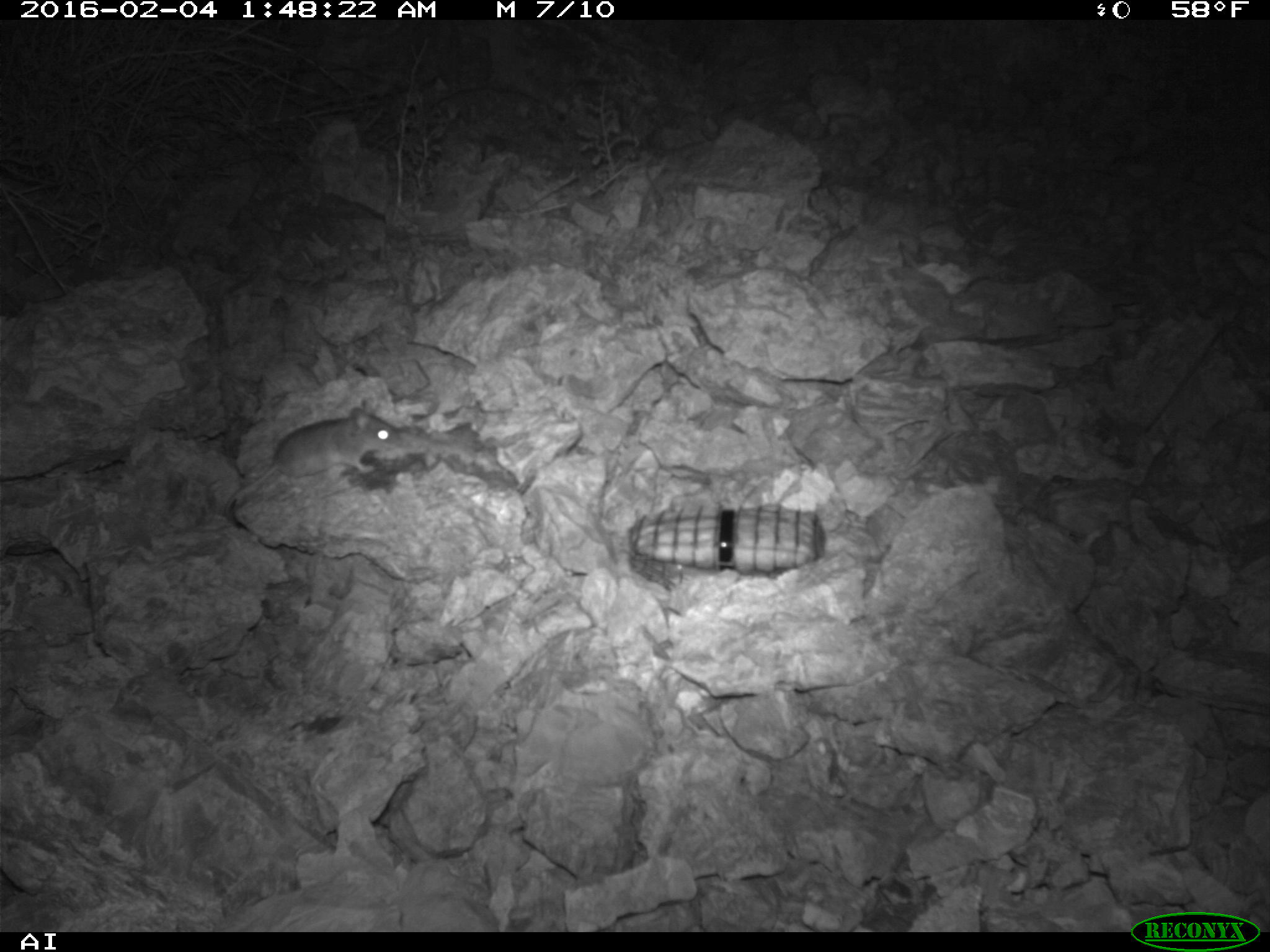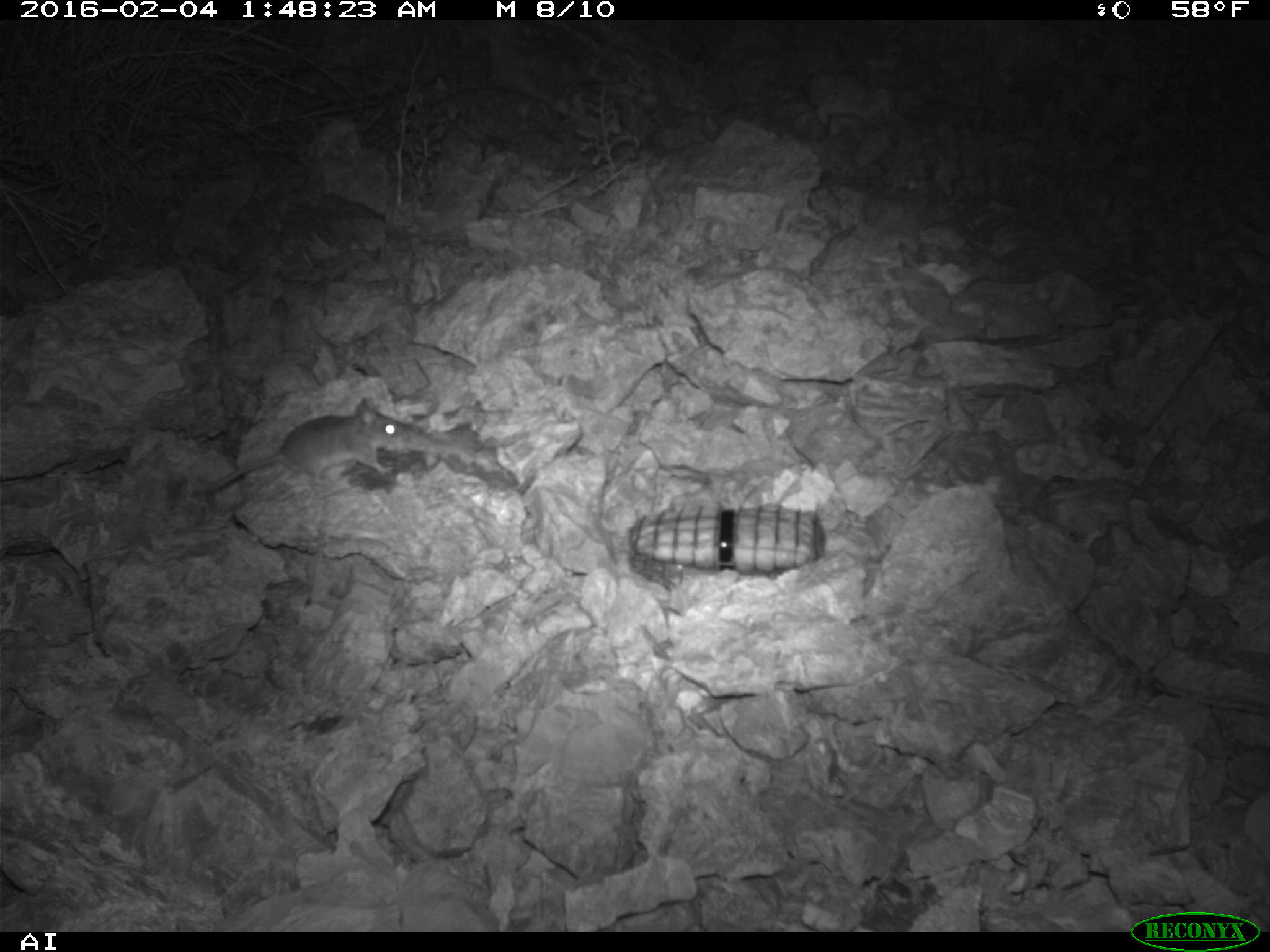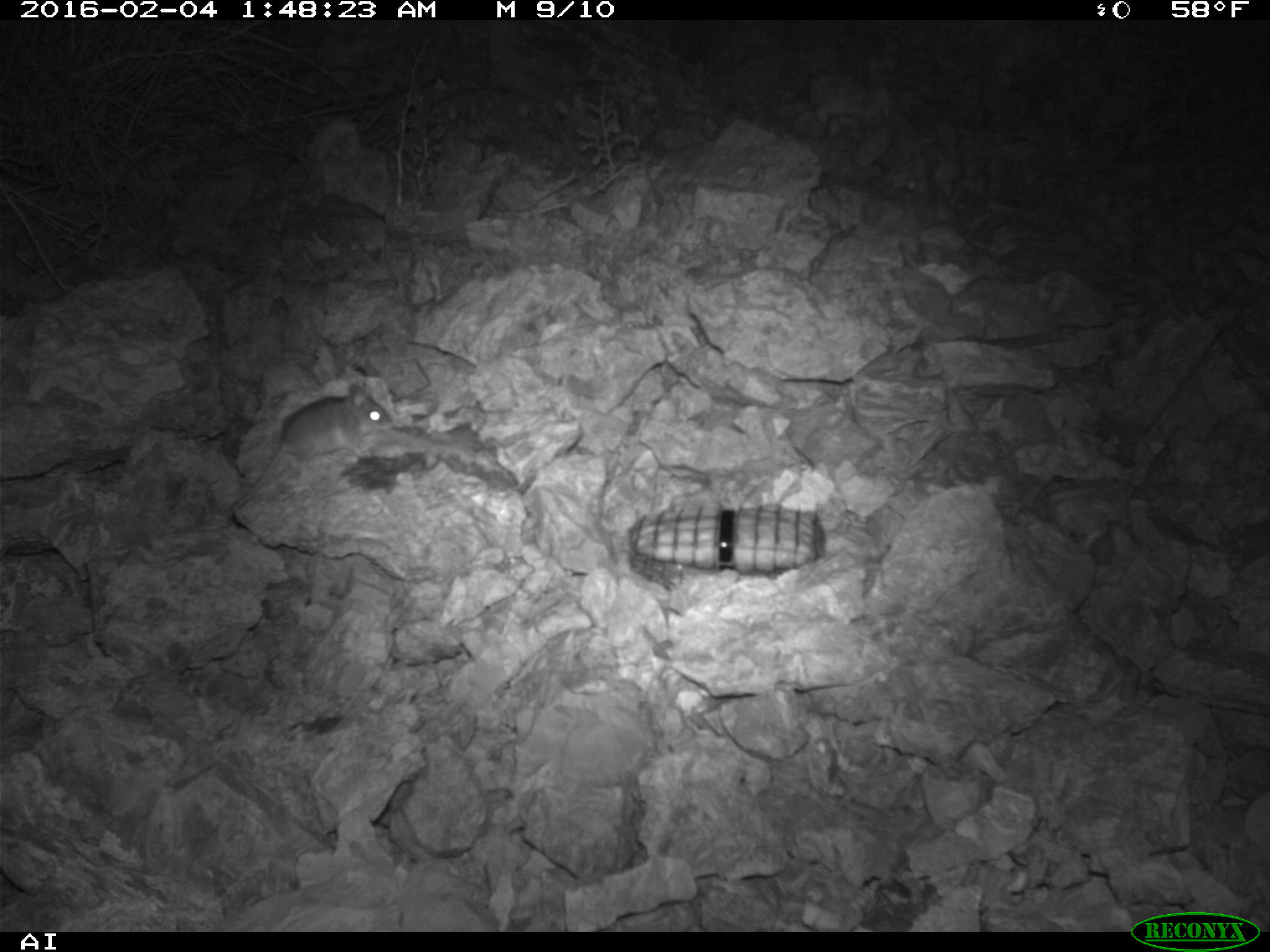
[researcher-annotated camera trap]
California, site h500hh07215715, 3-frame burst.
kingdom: Animalia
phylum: Chordata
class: Mammalia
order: Rodentia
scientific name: Rodentia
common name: rodent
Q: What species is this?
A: Rodent (Rodentia).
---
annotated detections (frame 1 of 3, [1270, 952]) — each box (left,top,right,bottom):
rodent: (221,405,409,518)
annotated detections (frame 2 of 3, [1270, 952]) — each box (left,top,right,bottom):
rodent: (209,398,409,491)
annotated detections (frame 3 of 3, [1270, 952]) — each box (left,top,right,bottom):
rodent: (225,380,393,518)